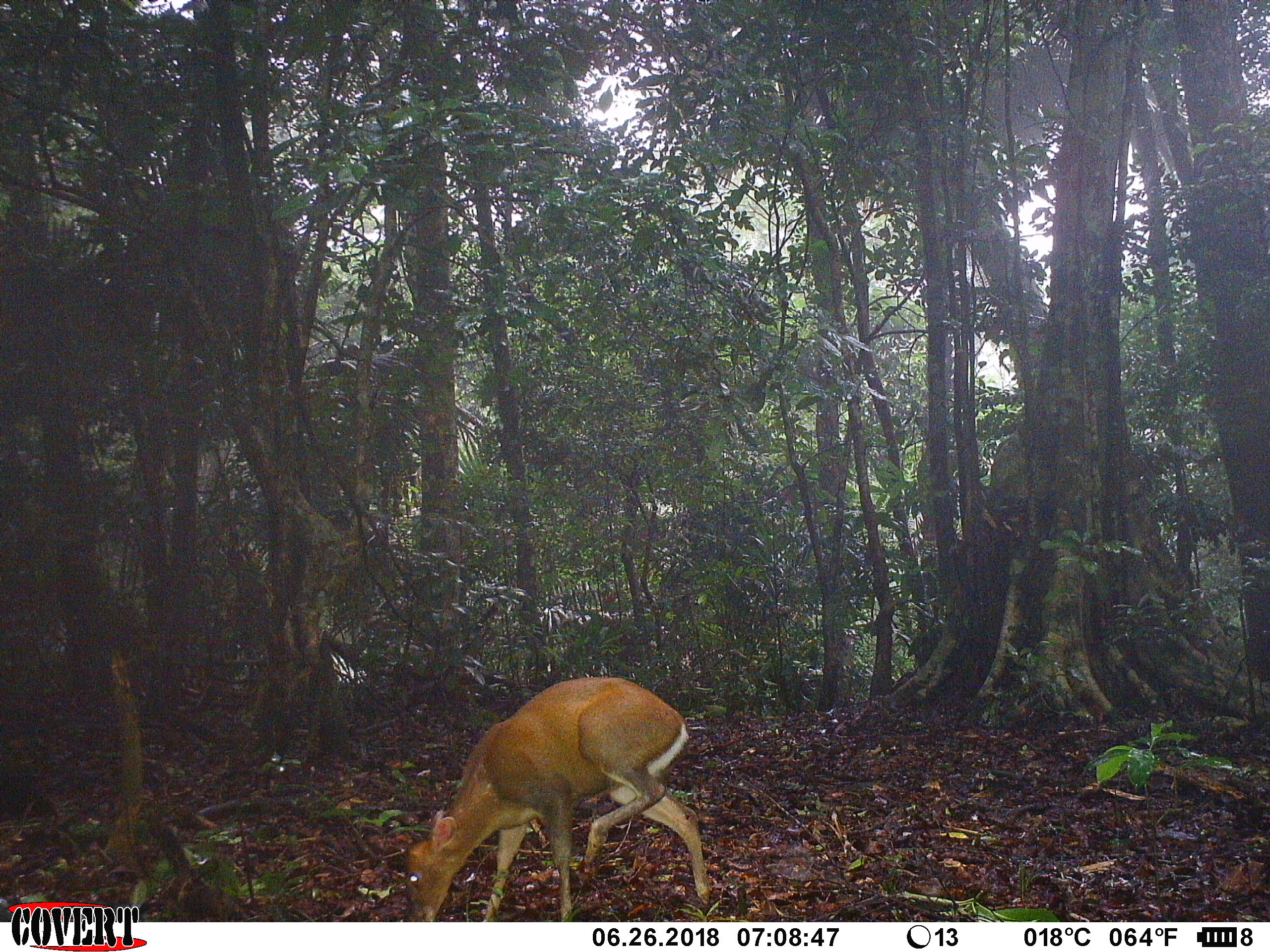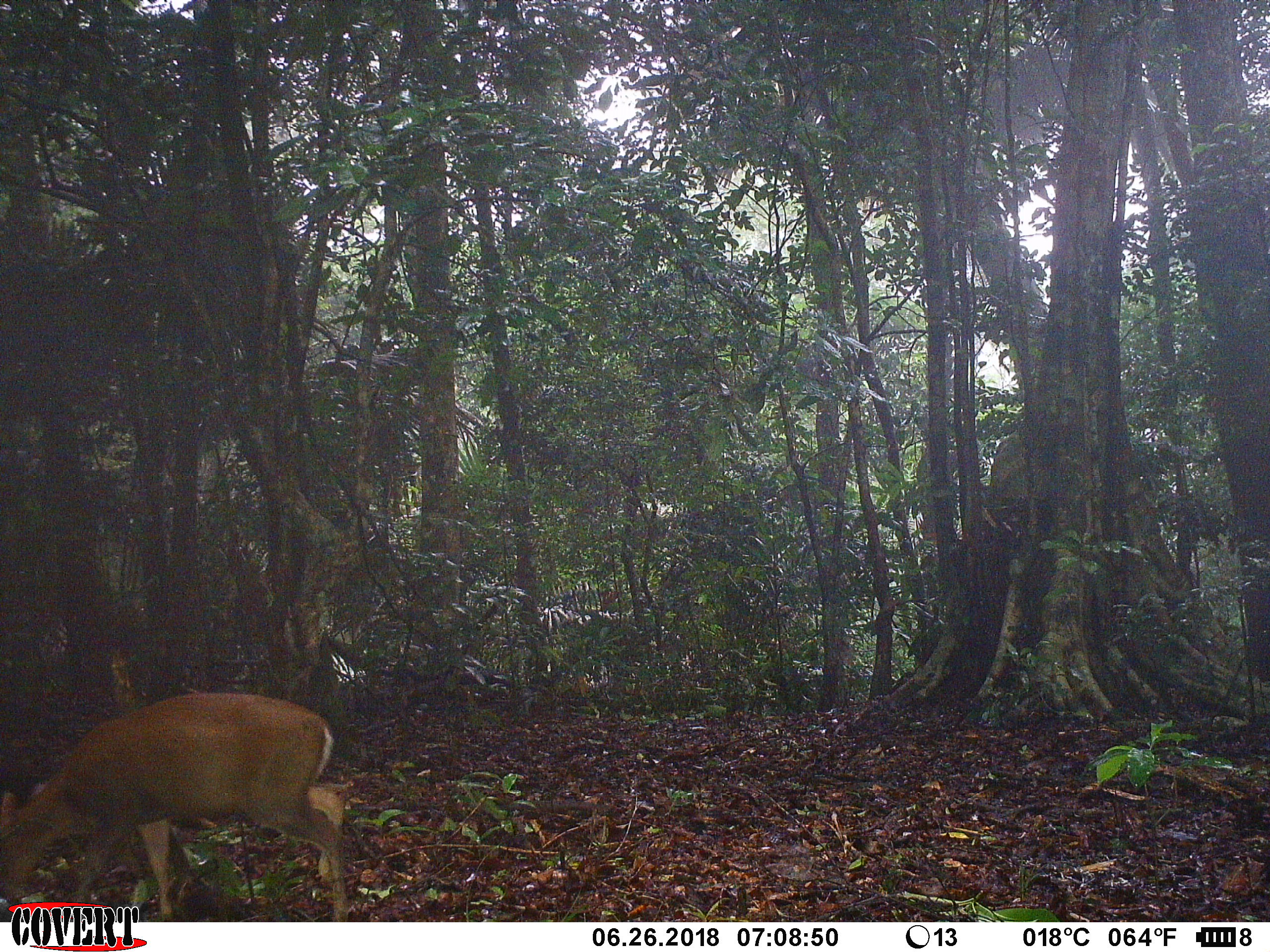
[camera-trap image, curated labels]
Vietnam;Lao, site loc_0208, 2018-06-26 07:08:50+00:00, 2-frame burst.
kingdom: Animalia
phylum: Chordata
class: Mammalia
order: Artiodactyla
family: Cervidae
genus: Muntiacus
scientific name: Muntiacus rooseveltorum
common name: roosevelt's muntjac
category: roosevelts muntjac group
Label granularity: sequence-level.